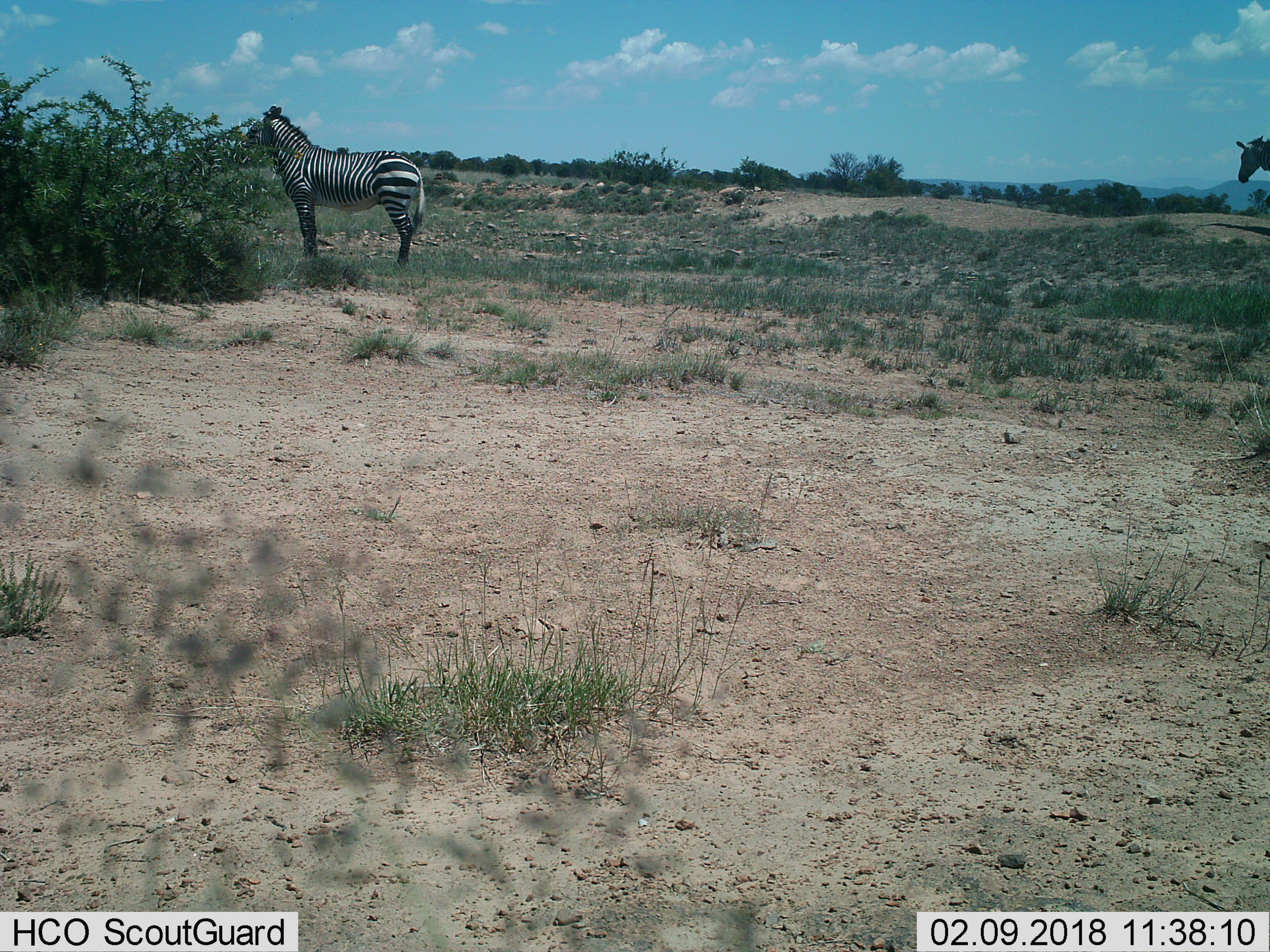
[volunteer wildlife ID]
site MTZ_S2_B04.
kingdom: Animalia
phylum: Chordata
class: Mammalia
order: Perissodactyla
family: Equidae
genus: Equus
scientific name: Equus zebra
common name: mountain zebra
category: zebramountain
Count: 2.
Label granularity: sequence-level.